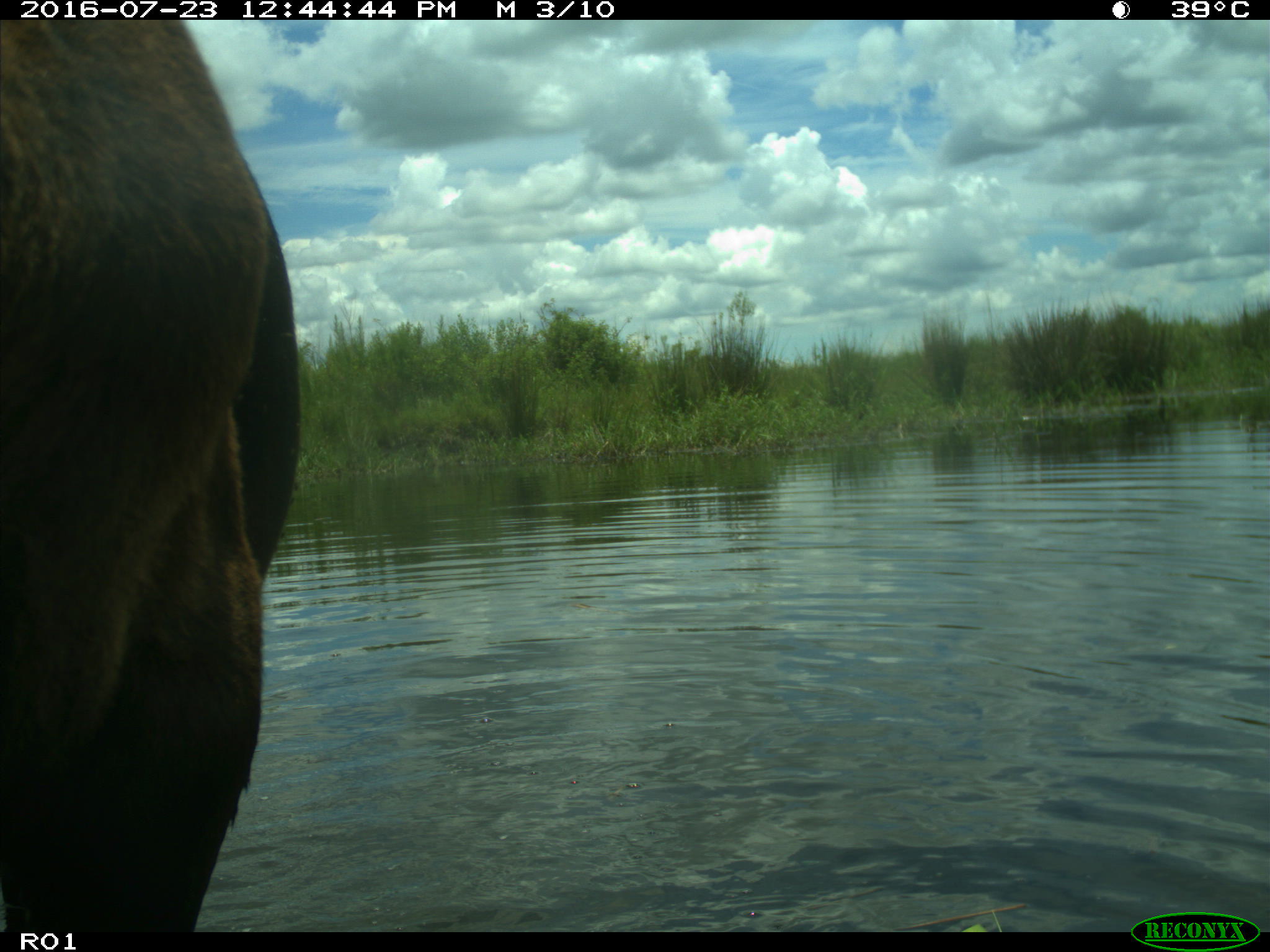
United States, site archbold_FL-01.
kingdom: Animalia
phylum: Chordata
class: Mammalia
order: Artiodactyla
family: Bovidae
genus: Bos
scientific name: Bos taurus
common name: domestic cow